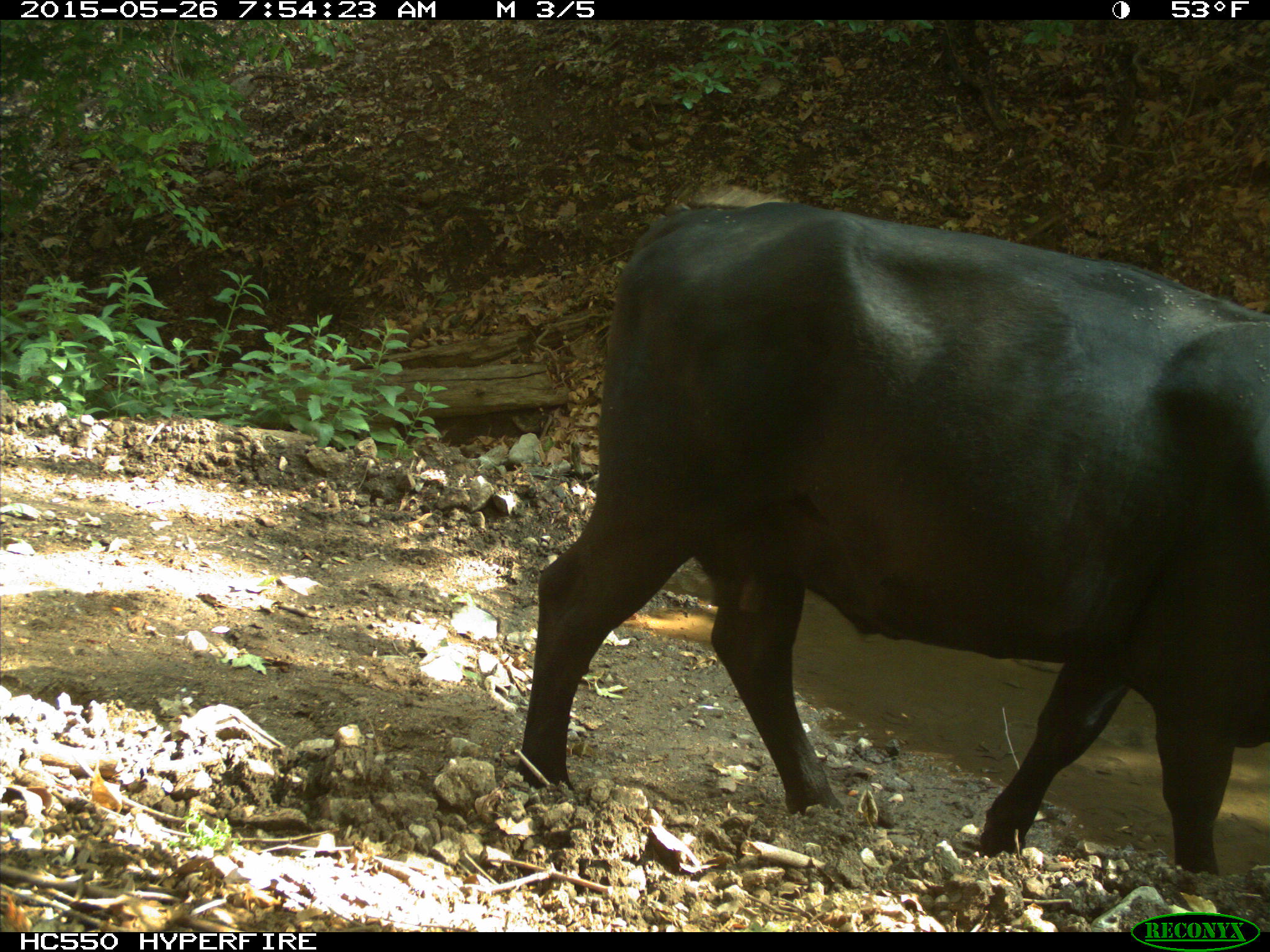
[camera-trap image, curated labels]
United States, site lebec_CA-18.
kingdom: Animalia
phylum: Chordata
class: Mammalia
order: Artiodactyla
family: Bovidae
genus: Bos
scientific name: Bos taurus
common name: domestic cow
Bos taurus (domestic cow).